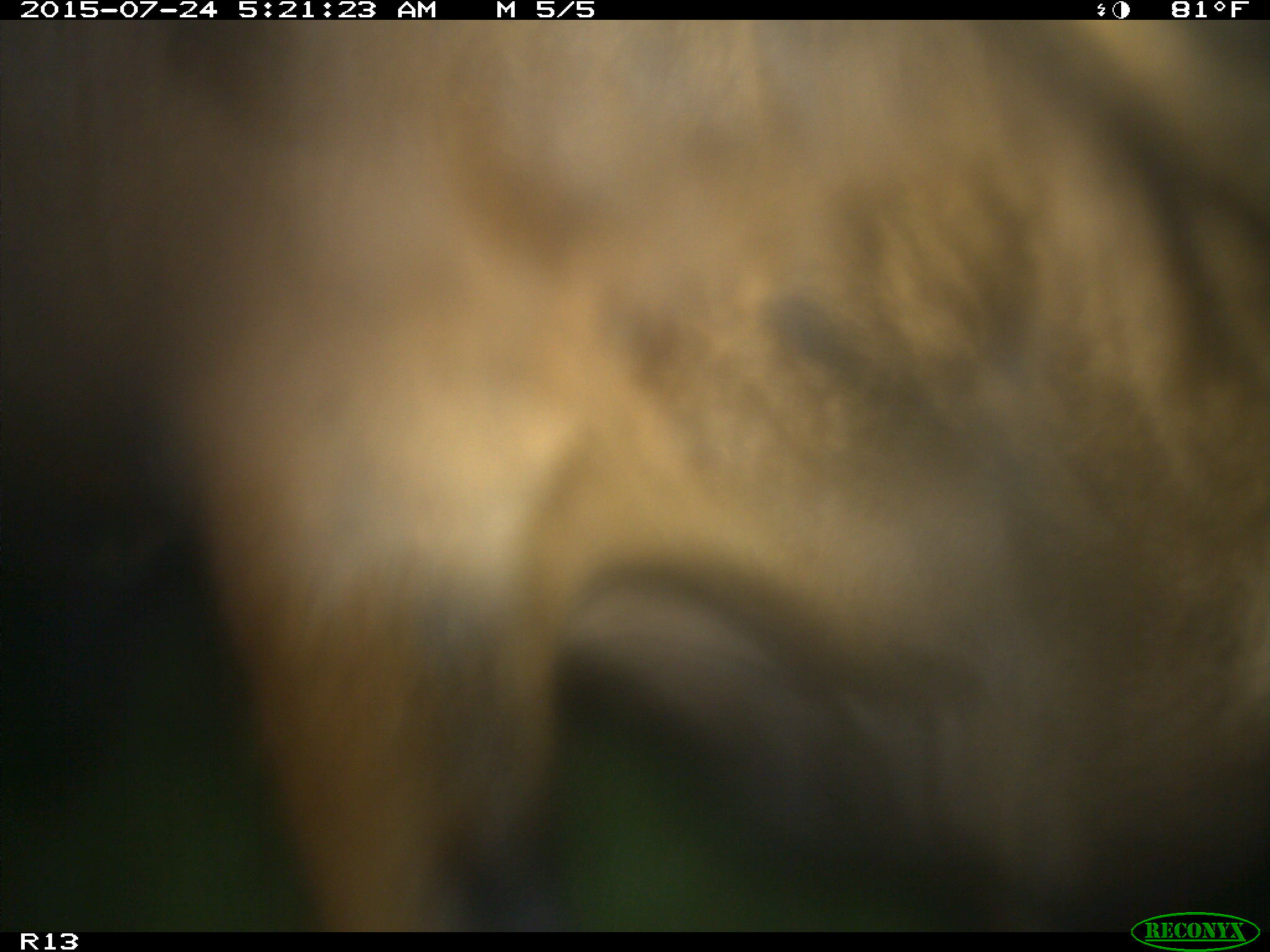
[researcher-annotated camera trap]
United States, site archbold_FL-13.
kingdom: Animalia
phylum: Chordata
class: Mammalia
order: Artiodactyla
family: Bovidae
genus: Bos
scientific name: Bos taurus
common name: domestic cow